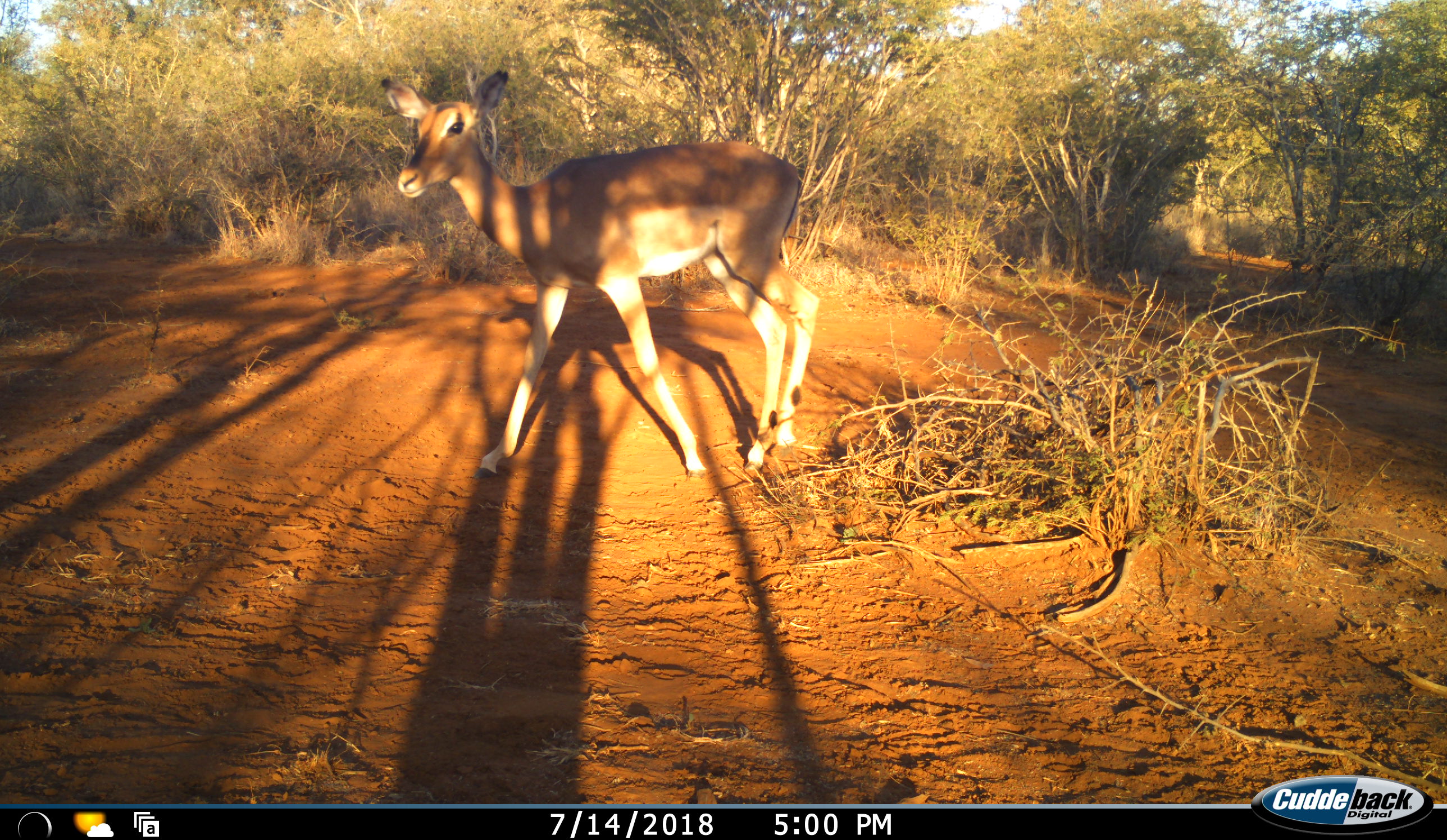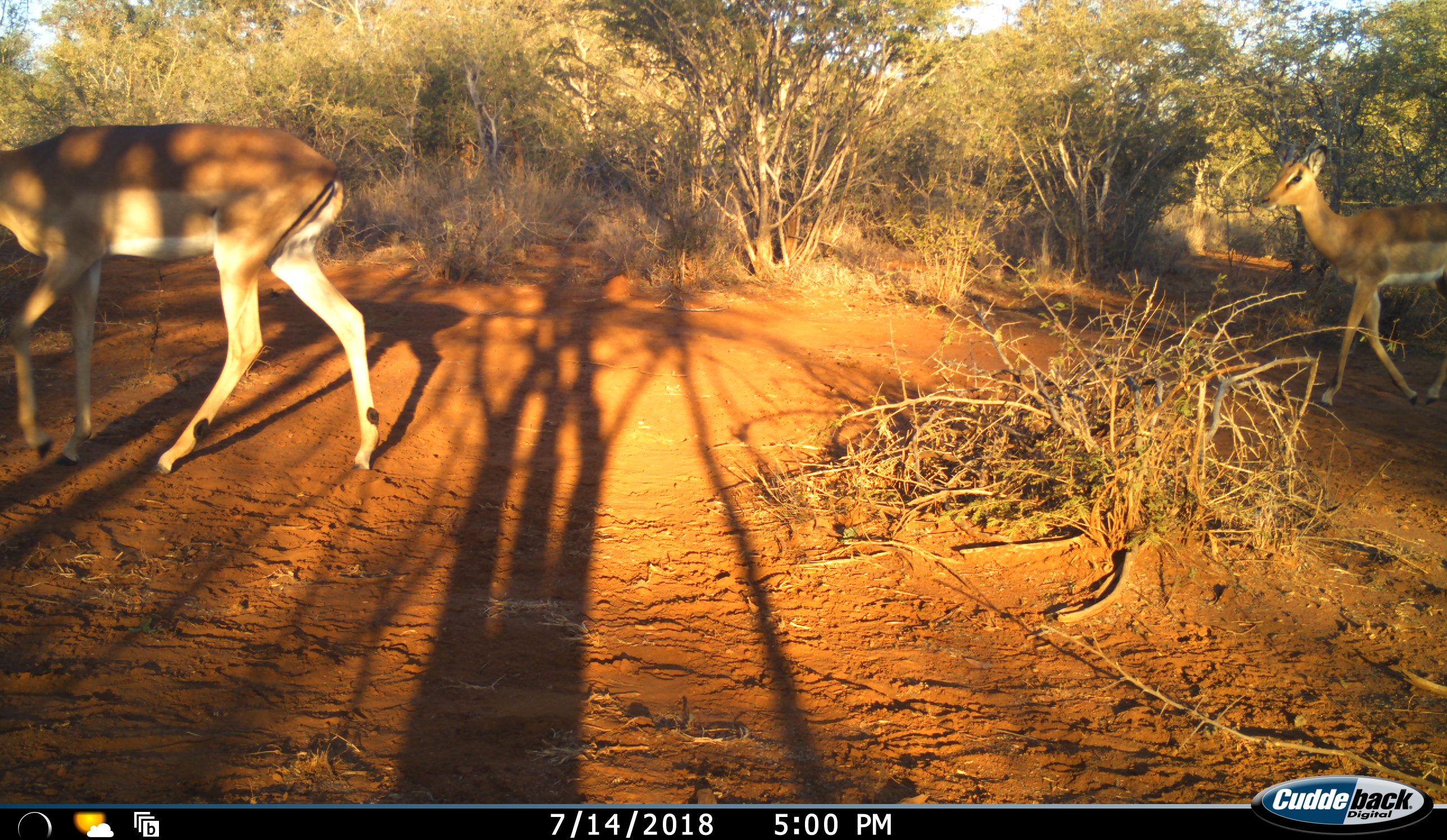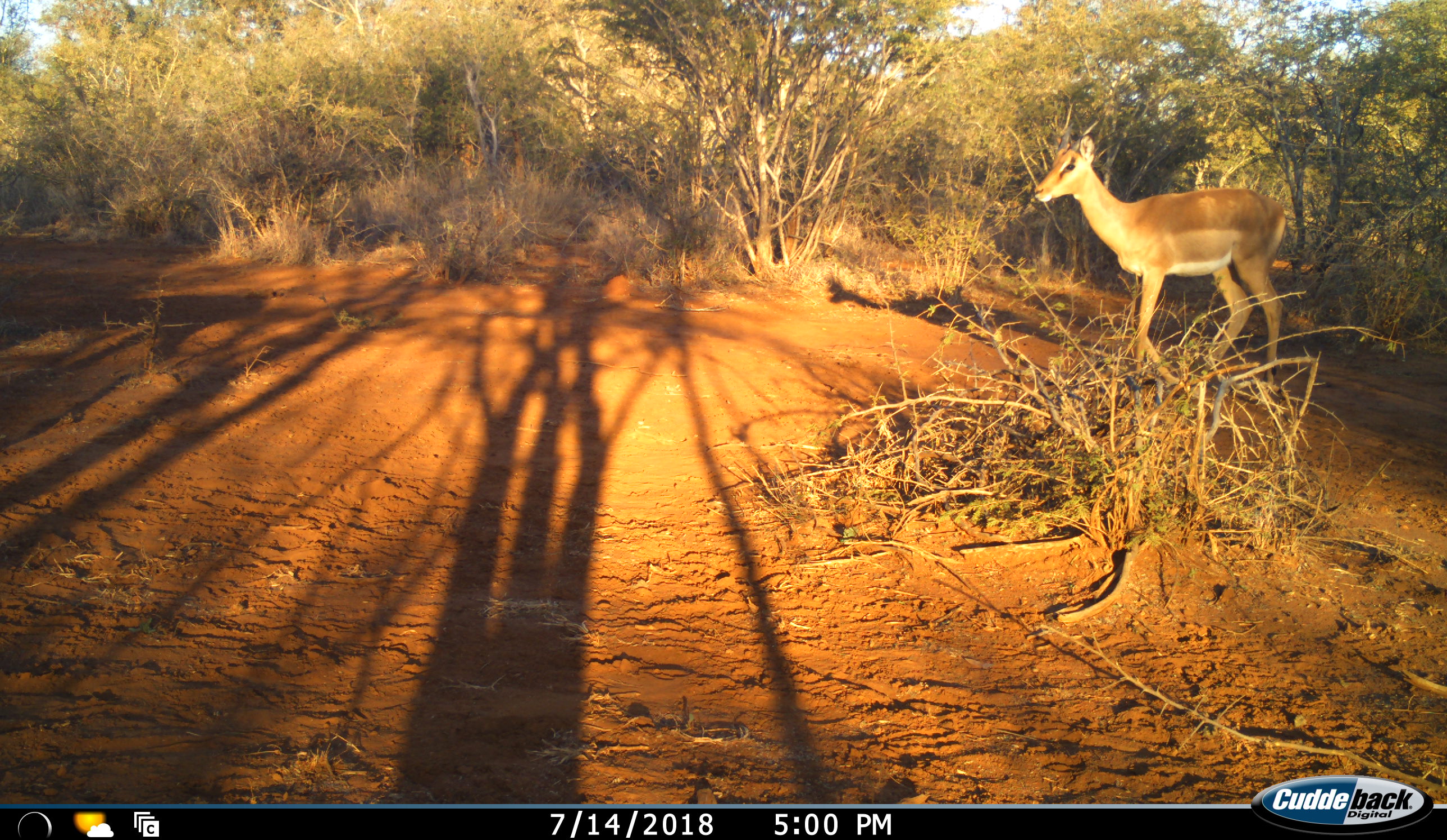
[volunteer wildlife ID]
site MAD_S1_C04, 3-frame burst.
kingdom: Animalia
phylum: Chordata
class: Mammalia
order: Artiodactyla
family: Bovidae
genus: Aepyceros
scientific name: Aepyceros melampus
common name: impala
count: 2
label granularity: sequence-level